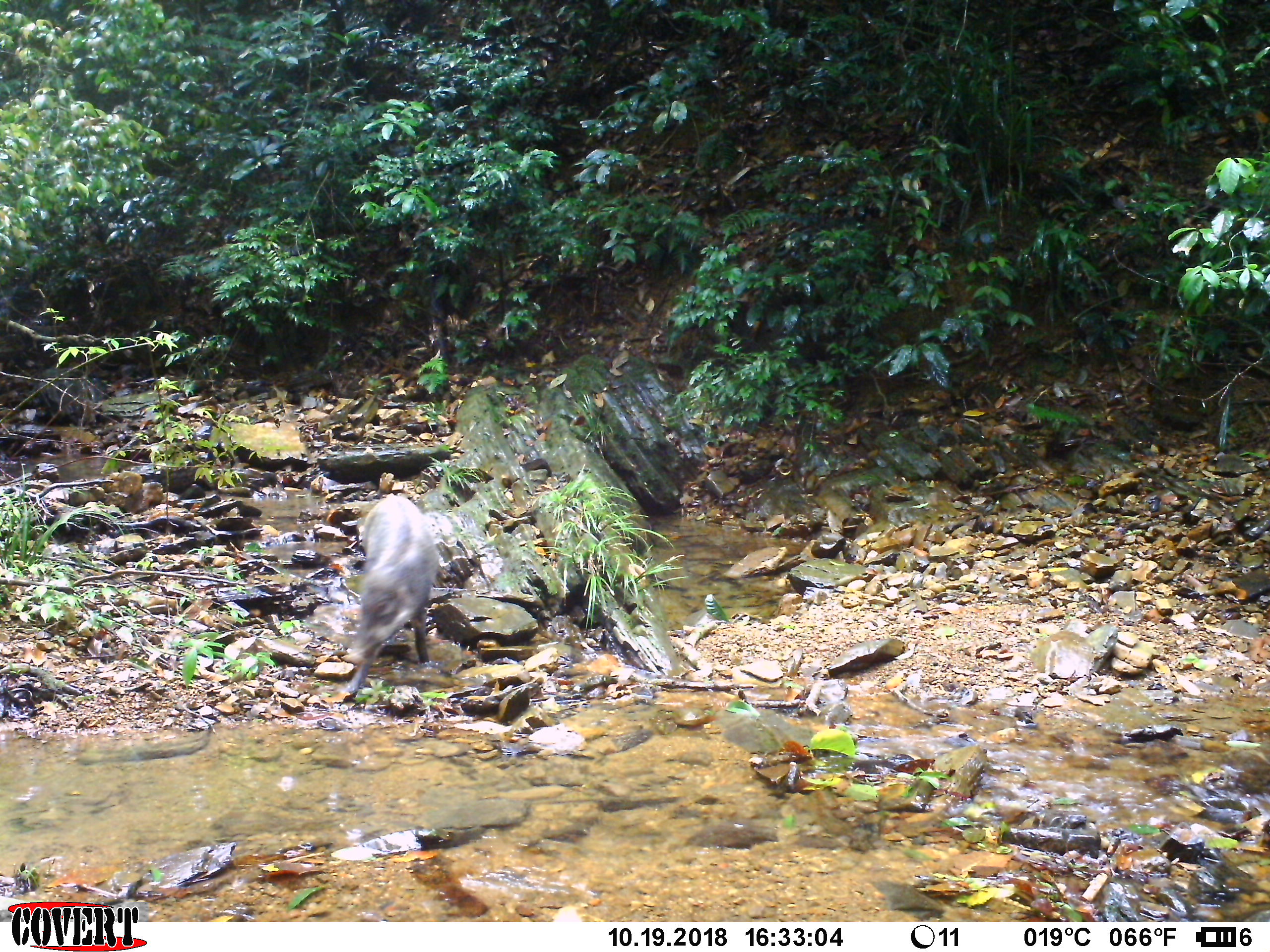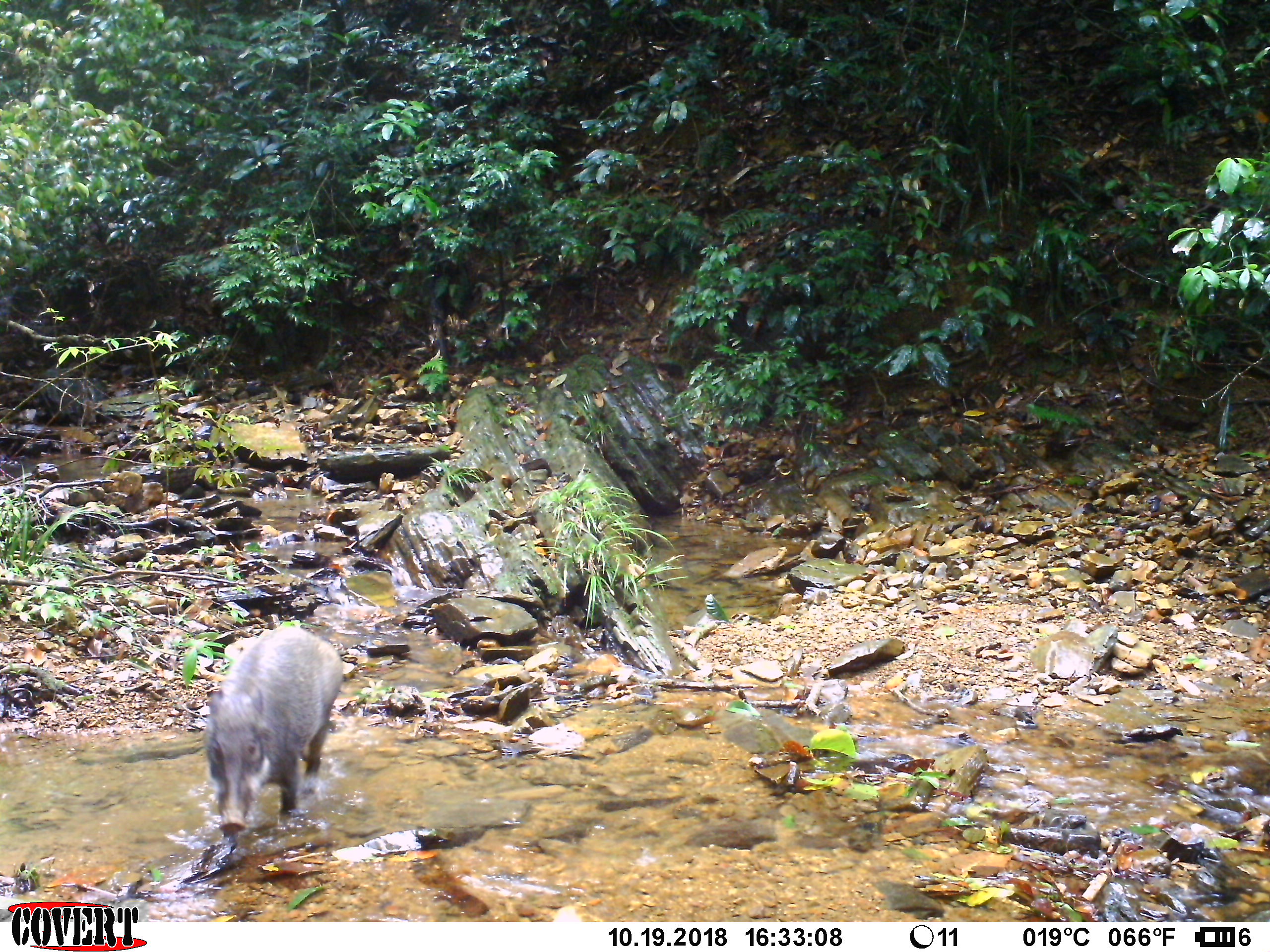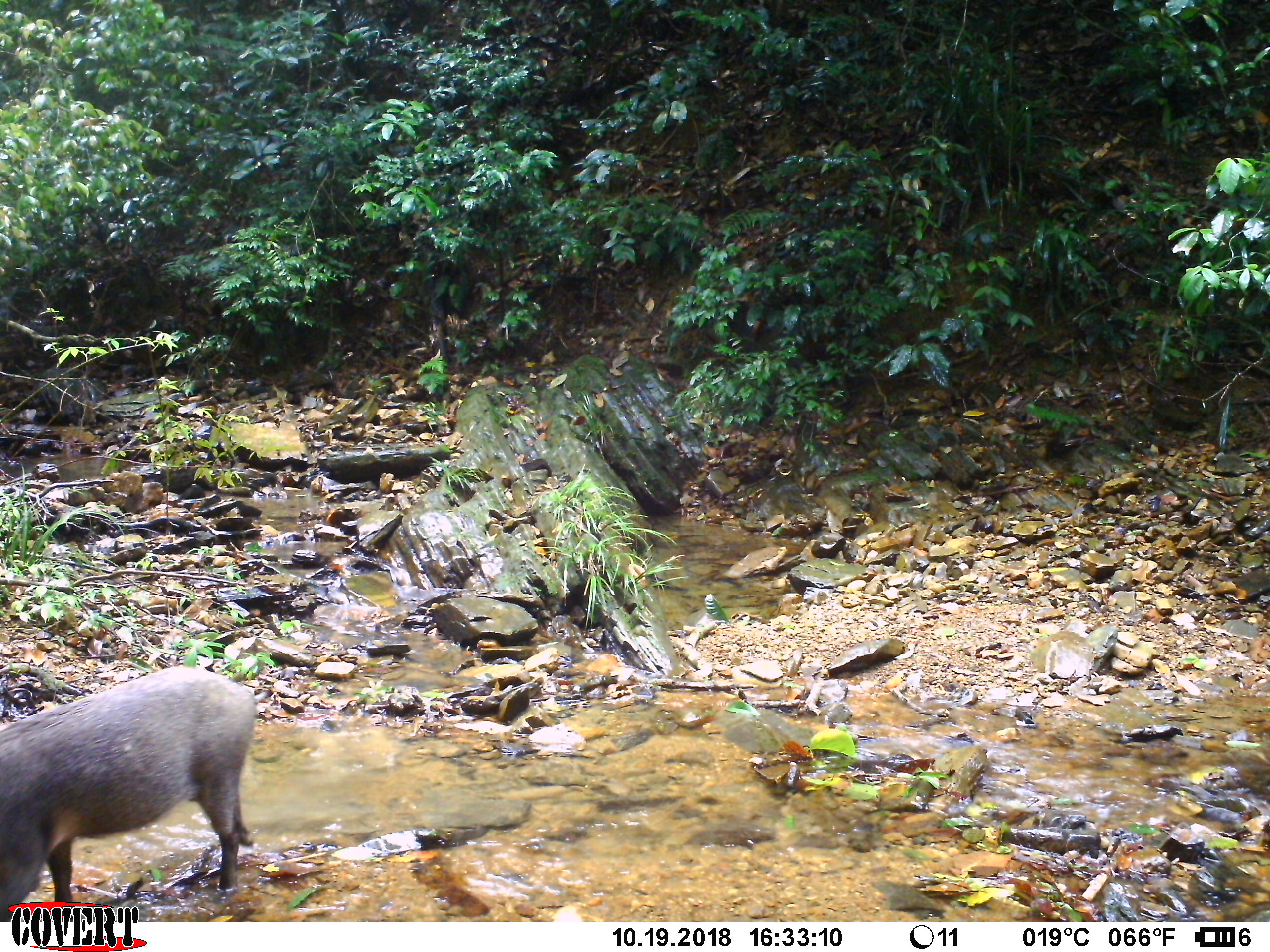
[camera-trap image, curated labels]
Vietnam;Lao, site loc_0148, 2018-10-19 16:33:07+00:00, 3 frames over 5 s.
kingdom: Animalia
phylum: Chordata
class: Mammalia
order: Artiodactyla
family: Suidae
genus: Sus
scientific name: Sus scrofa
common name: eurasian wild pig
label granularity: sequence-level